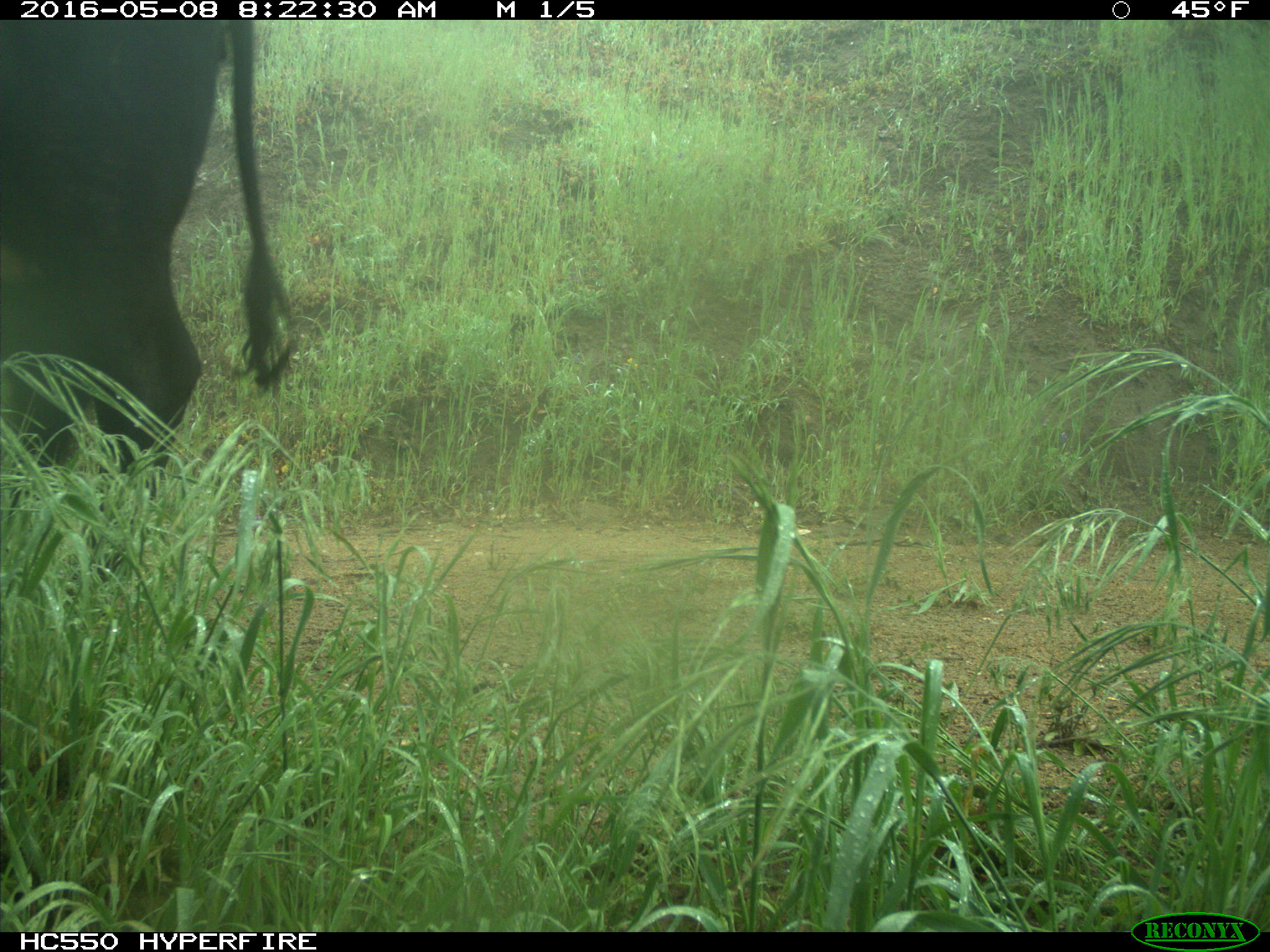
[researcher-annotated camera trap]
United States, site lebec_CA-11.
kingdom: Animalia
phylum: Chordata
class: Mammalia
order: Artiodactyla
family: Bovidae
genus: Bos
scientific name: Bos taurus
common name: domestic cow